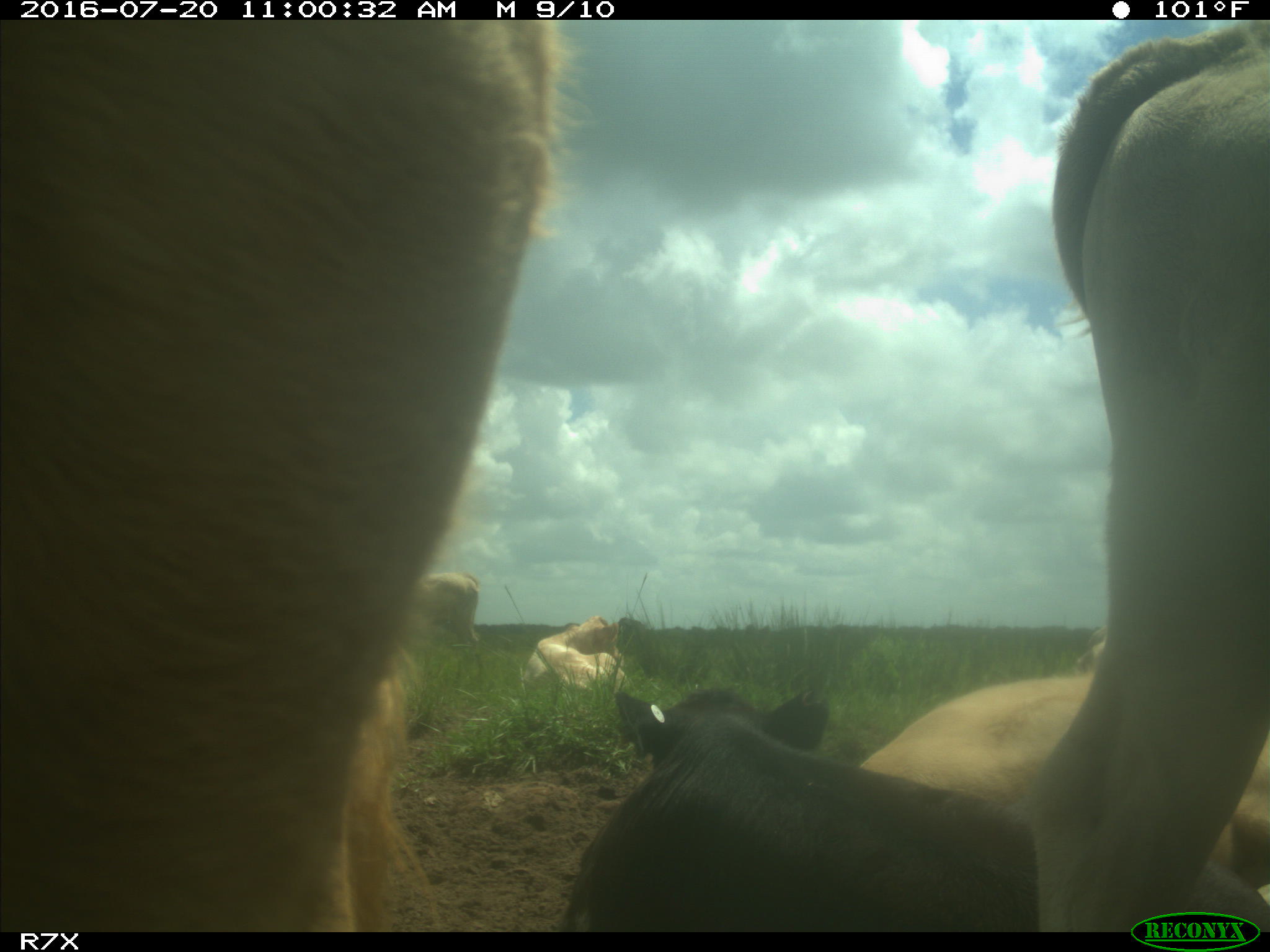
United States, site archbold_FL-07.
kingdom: Animalia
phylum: Chordata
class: Mammalia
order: Artiodactyla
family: Bovidae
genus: Bos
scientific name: Bos taurus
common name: domestic cow